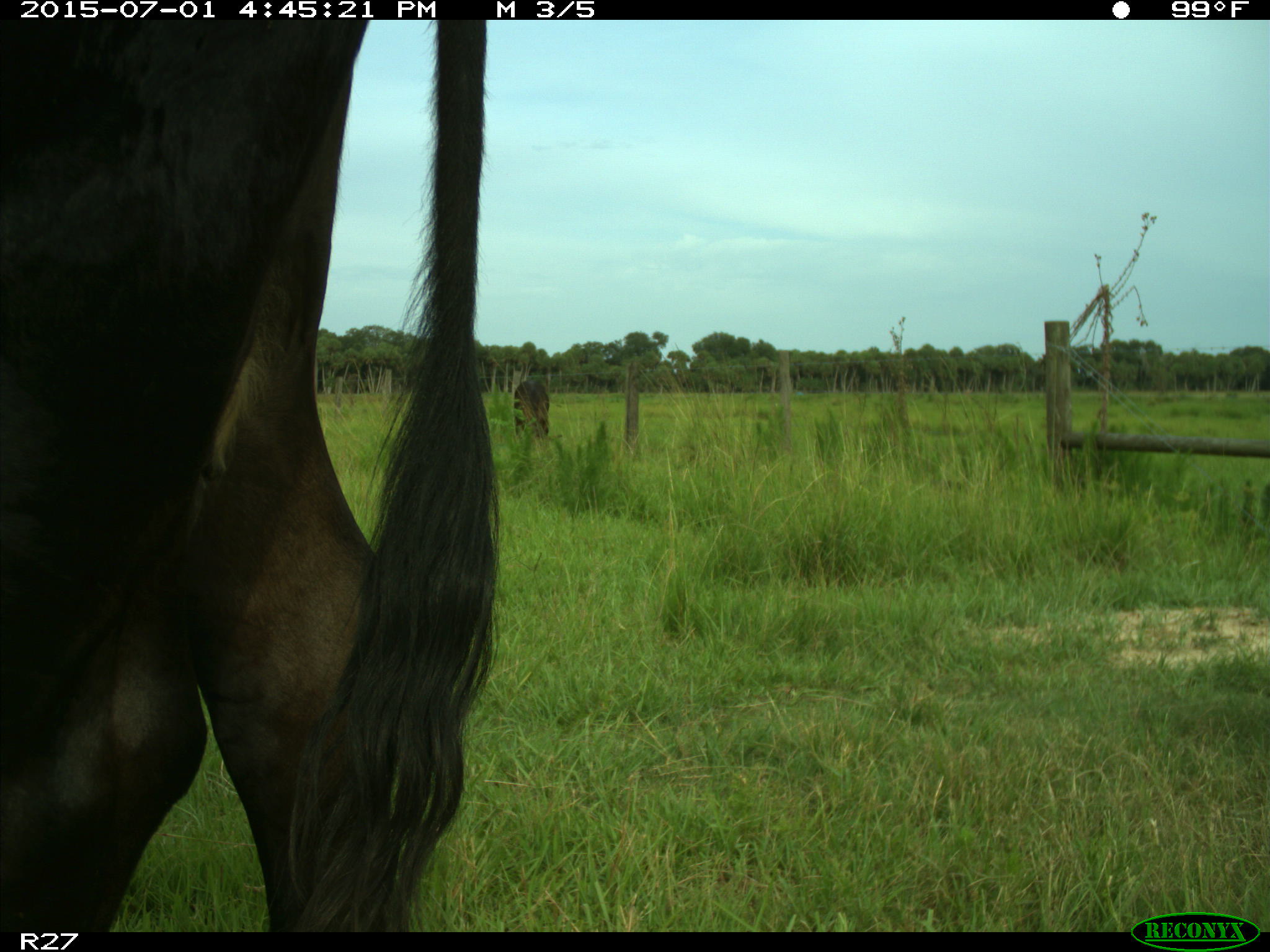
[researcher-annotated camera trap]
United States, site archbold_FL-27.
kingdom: Animalia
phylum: Chordata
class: Mammalia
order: Artiodactyla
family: Bovidae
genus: Bos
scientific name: Bos taurus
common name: domestic cow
Bos taurus (domestic cow).